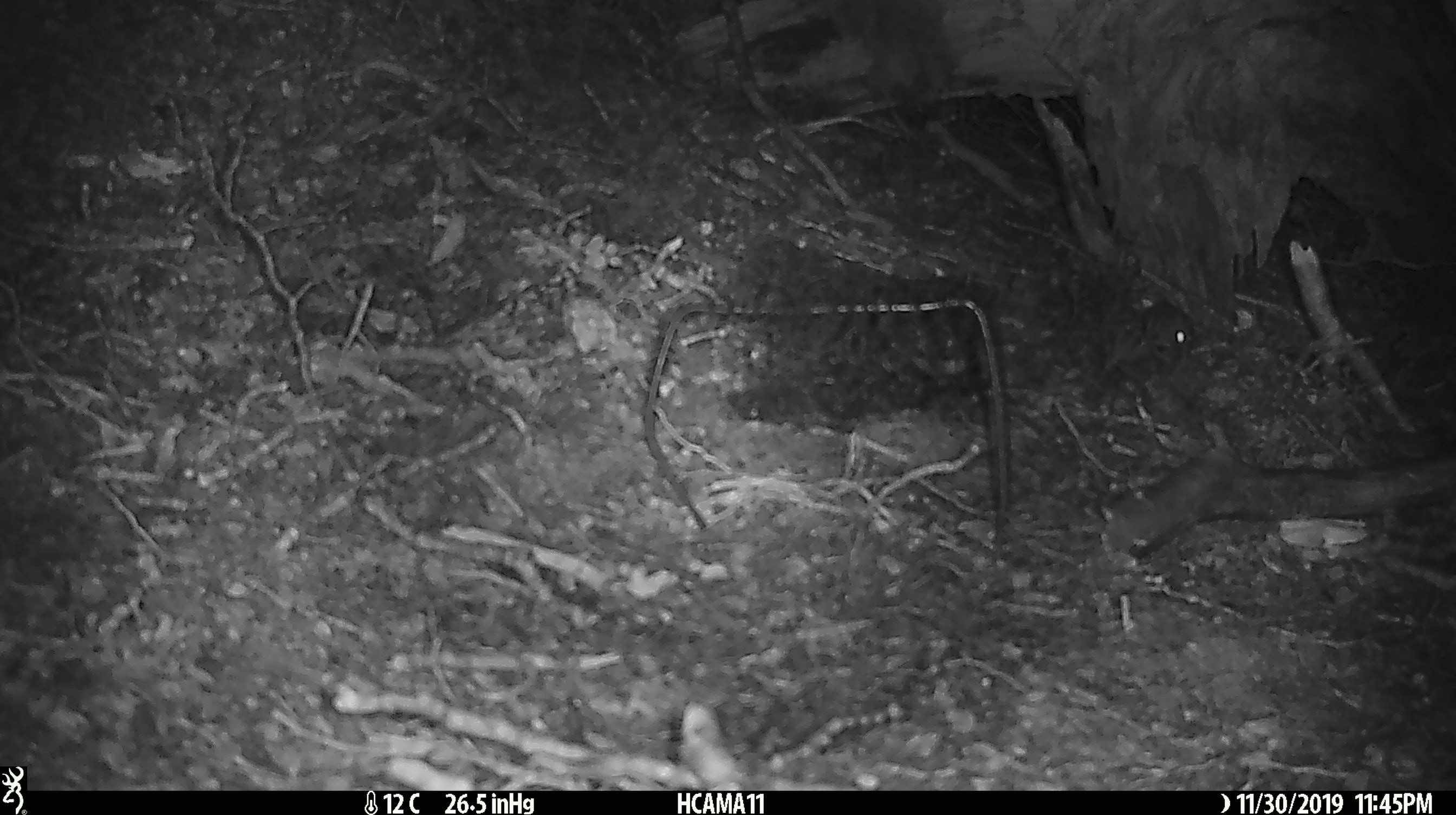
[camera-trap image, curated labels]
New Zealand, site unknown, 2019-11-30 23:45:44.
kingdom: Animalia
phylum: Chordata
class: Mammalia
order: Rodentia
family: Muridae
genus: Mus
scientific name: Mus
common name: mouse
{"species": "mouse (Mus)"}